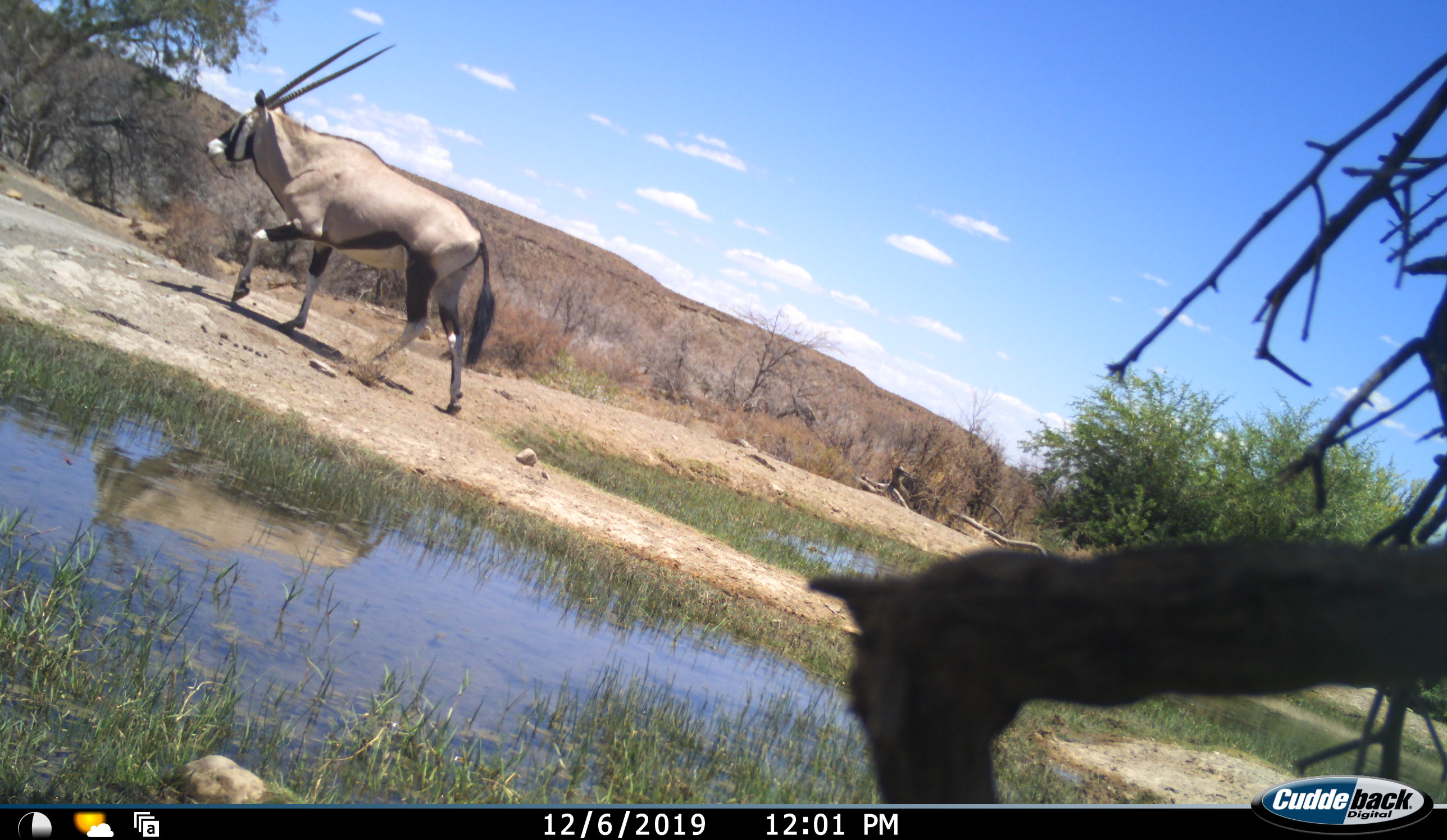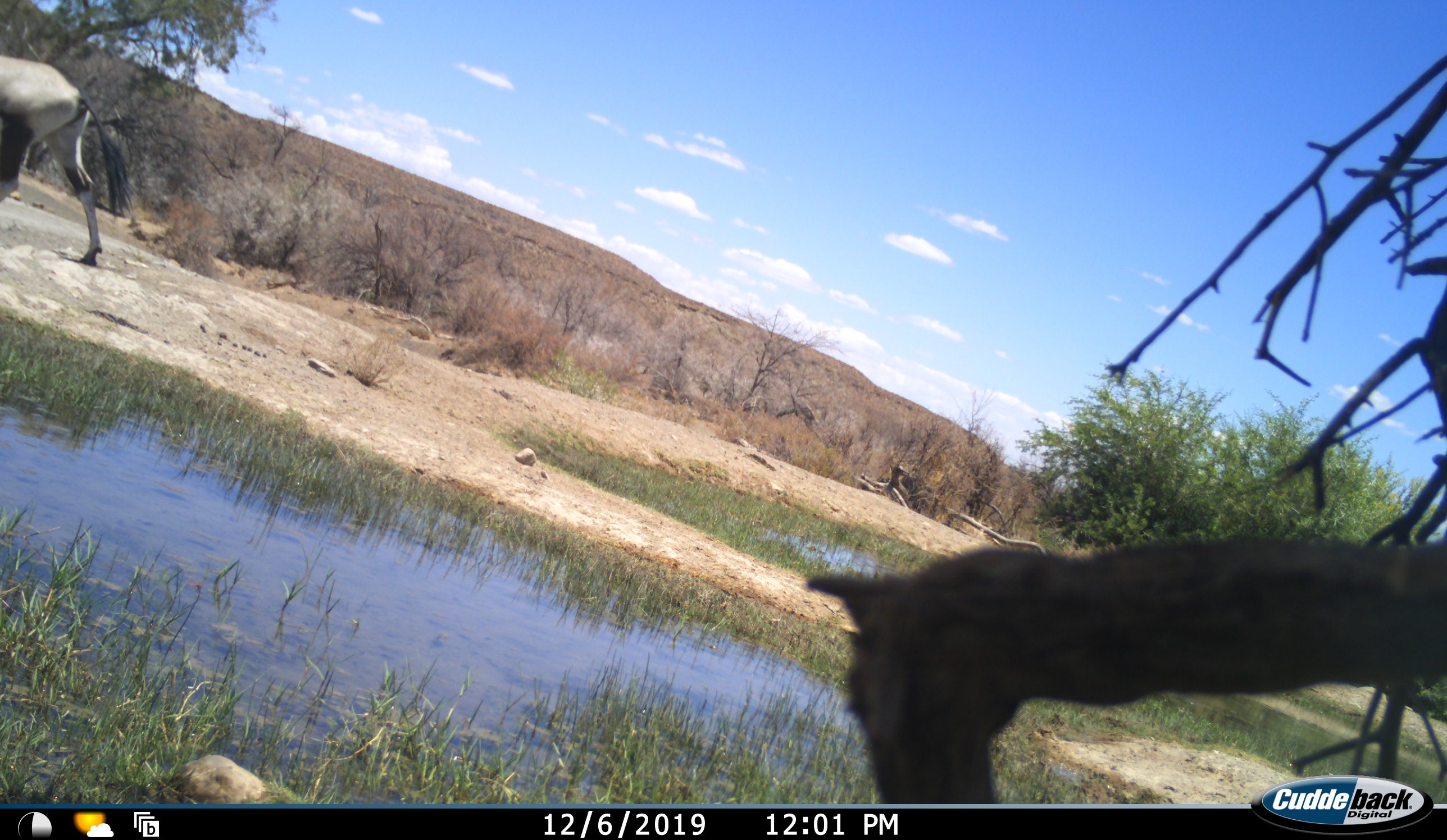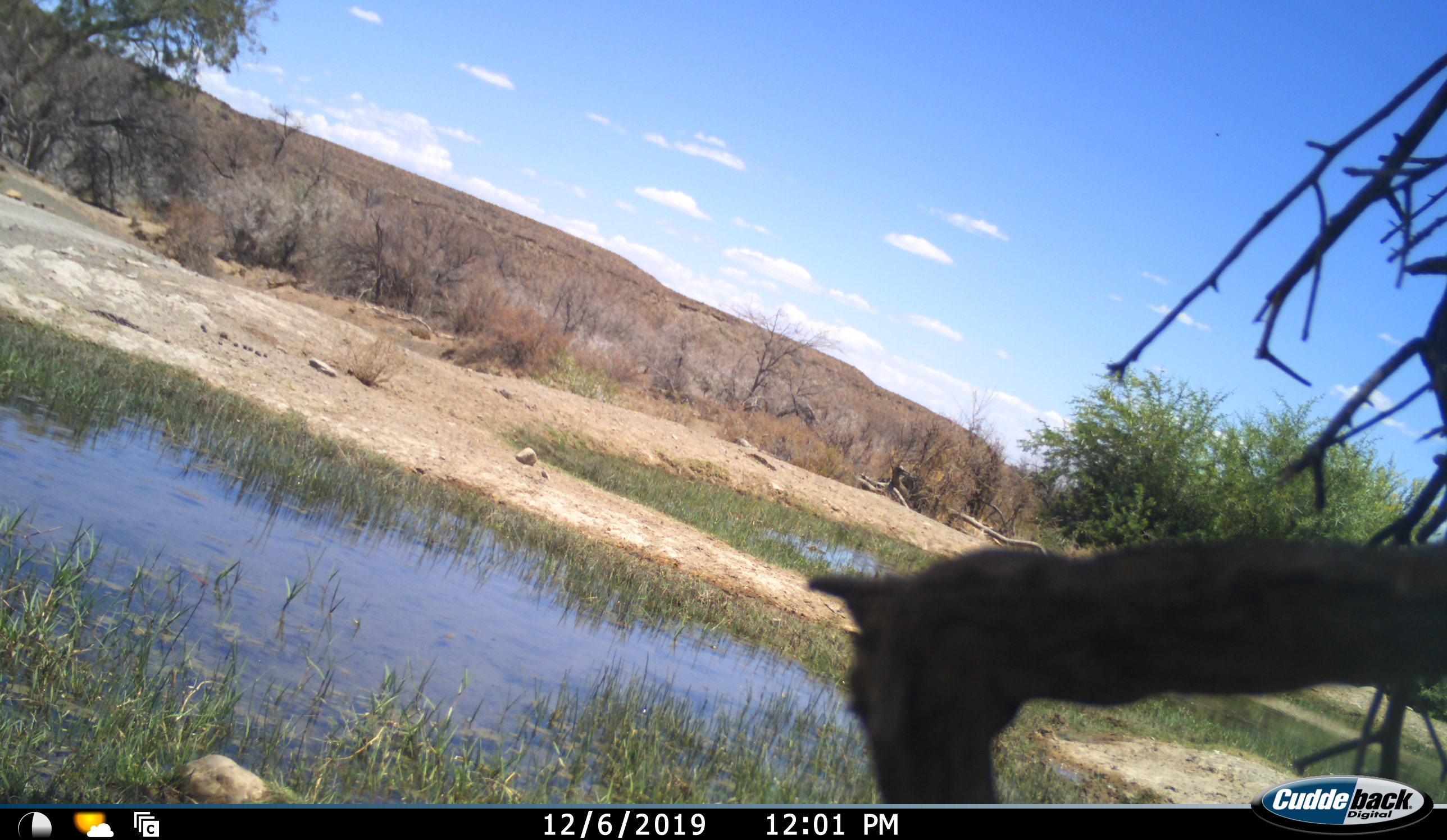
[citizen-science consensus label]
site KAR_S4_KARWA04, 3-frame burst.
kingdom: Animalia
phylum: Chordata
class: Mammalia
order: Artiodactyla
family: Bovidae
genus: Oryx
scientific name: Oryx gazella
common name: gemsbok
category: oryx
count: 1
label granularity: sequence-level